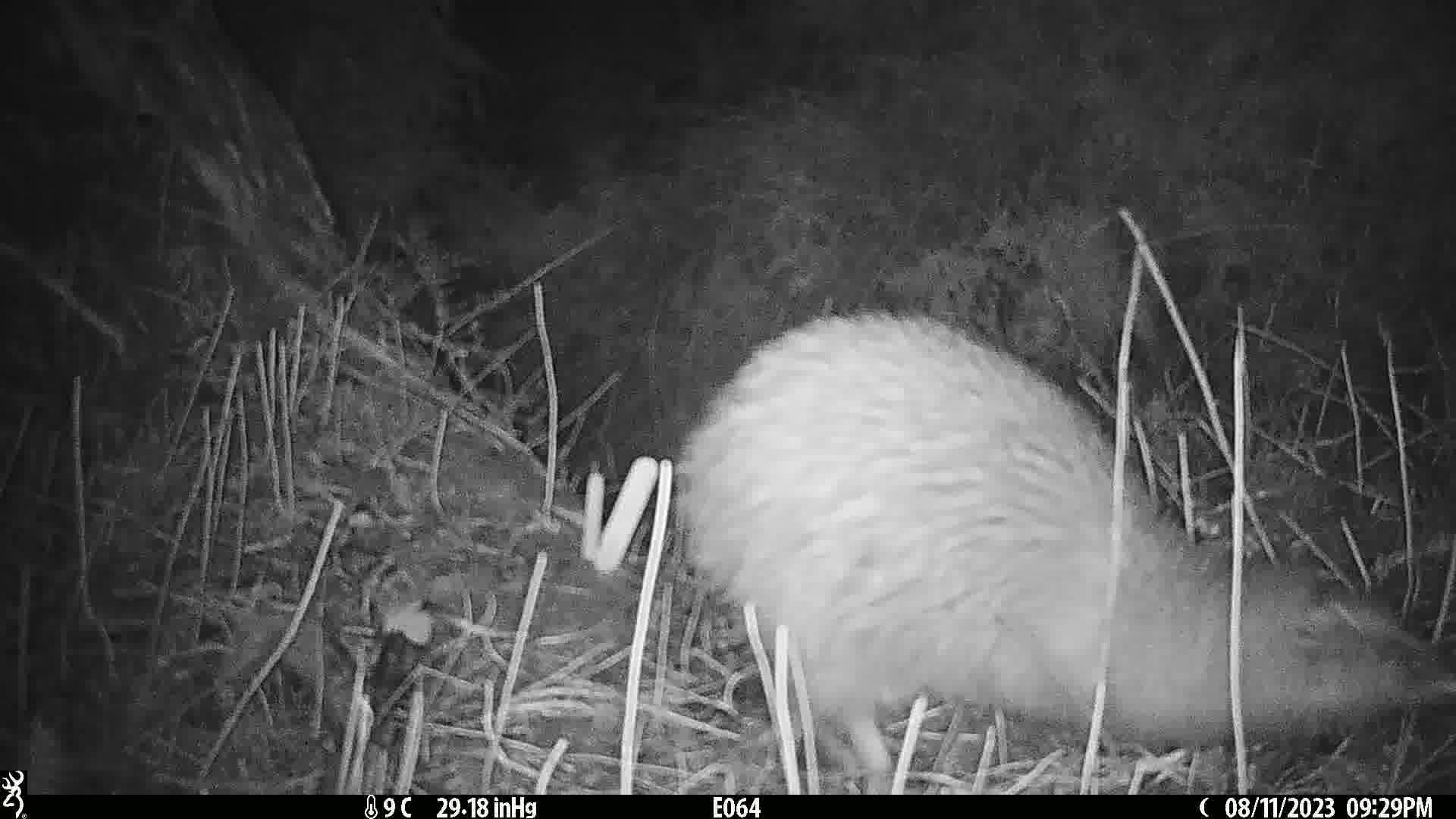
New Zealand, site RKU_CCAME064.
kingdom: Animalia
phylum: Chordata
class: Aves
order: Apterygiformes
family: Apterygidae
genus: Apteryx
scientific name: Apteryx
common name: kiwi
Kiwi (Apteryx).